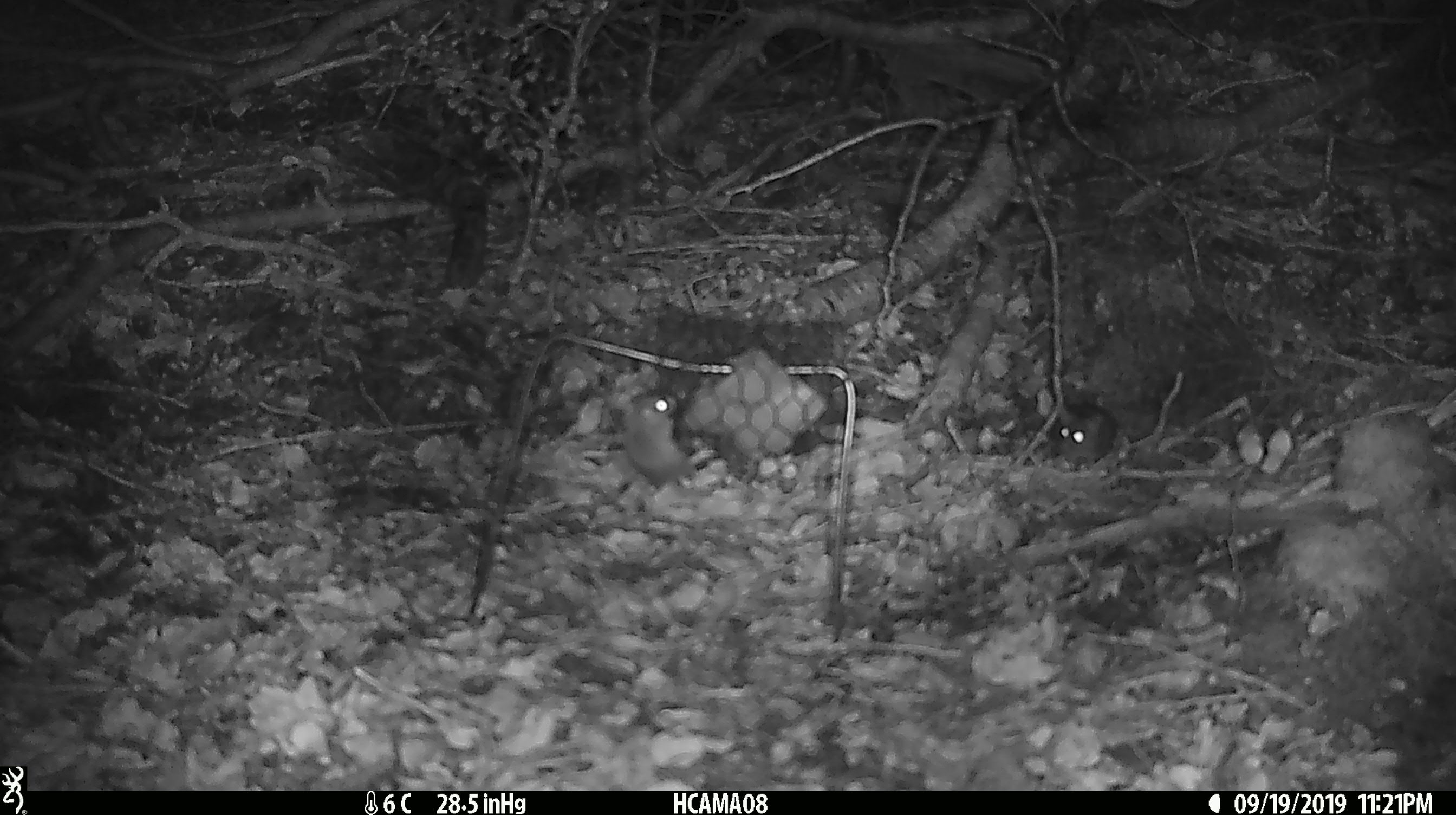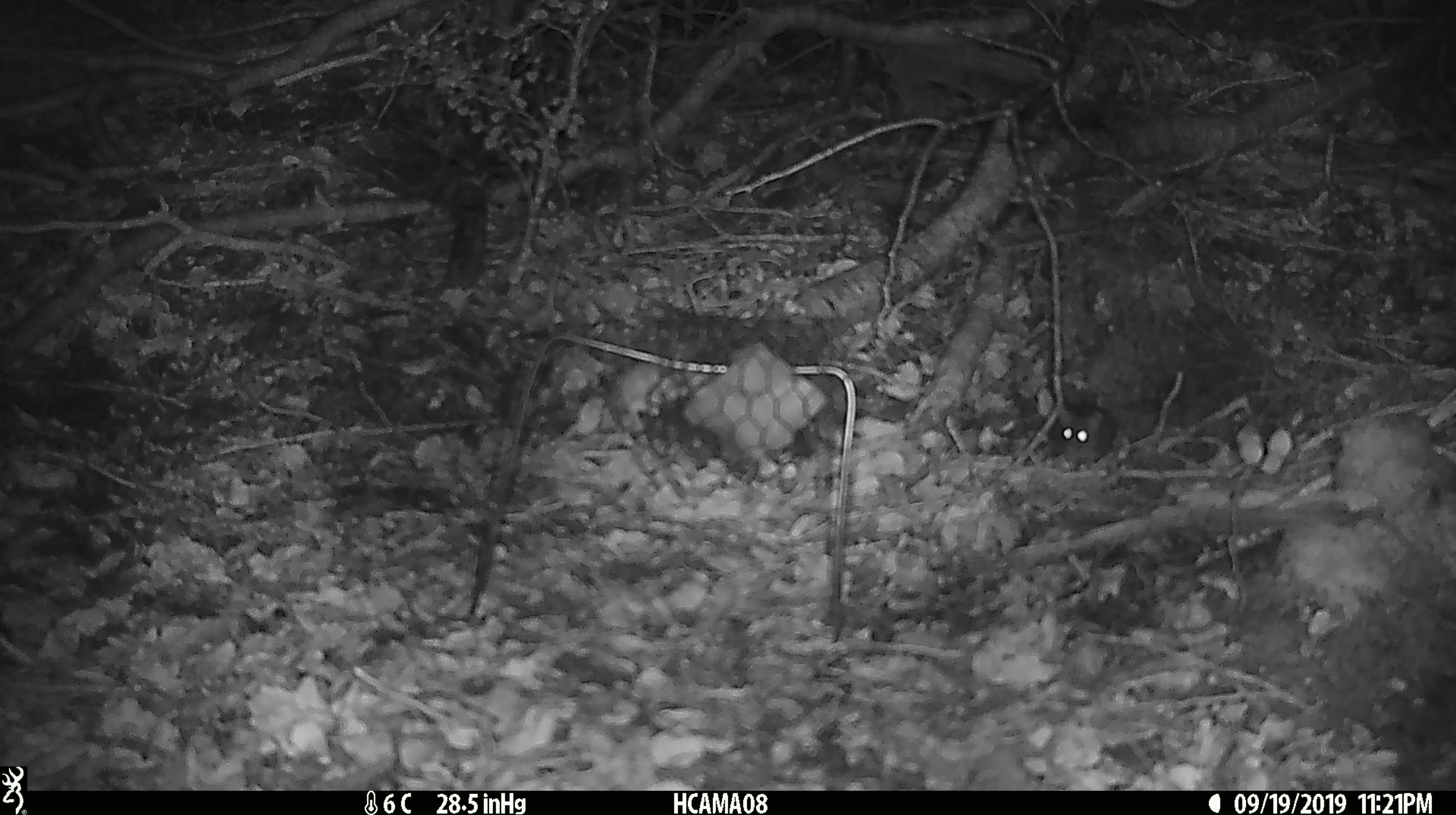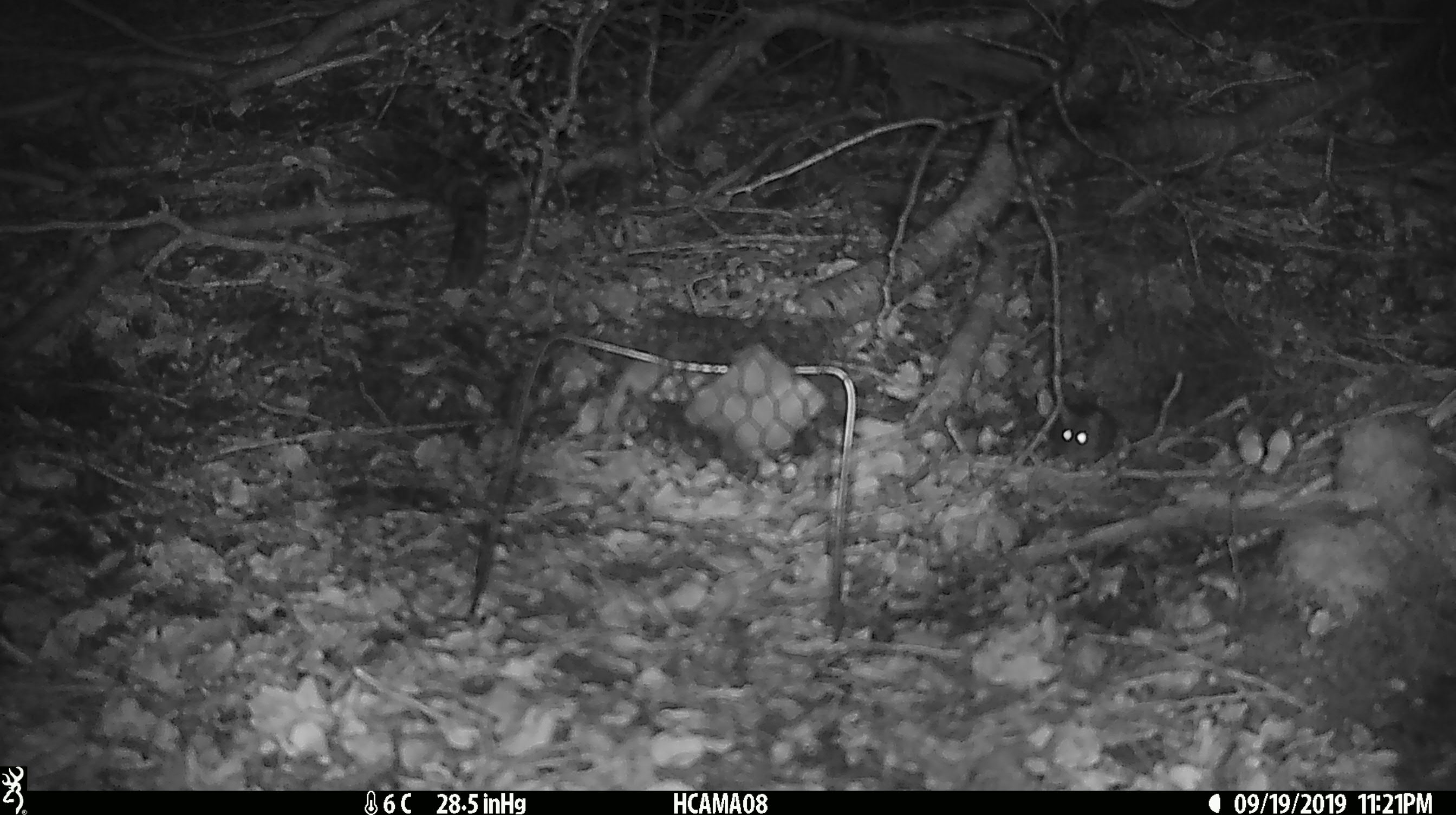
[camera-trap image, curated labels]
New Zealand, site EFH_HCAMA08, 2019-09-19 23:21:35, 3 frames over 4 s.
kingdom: Animalia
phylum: Chordata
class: Mammalia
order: Rodentia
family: Muridae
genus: Mus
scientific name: Mus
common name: mouse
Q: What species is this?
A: Mouse (Mus).